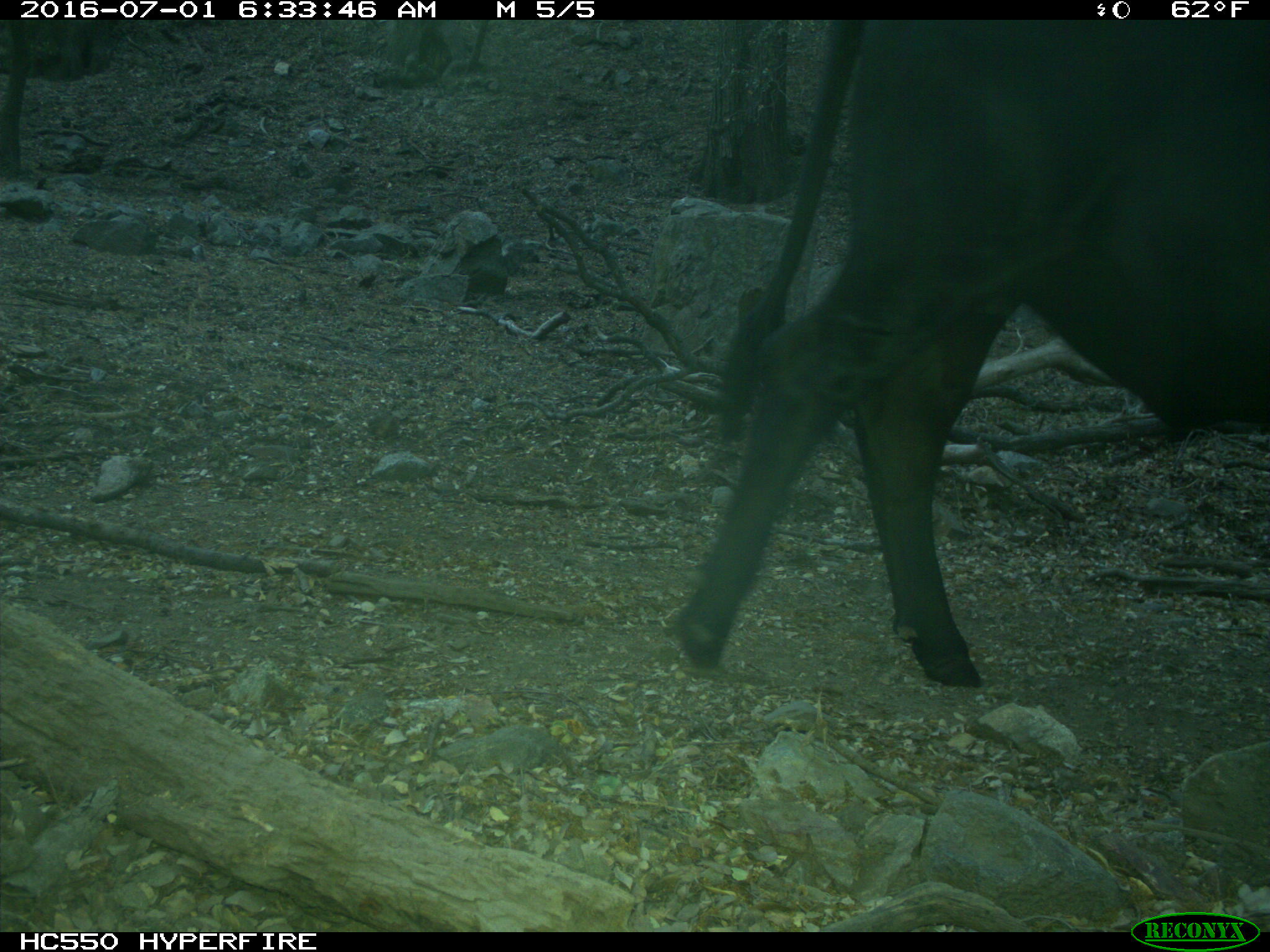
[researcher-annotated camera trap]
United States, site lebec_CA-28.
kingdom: Animalia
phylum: Chordata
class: Mammalia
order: Artiodactyla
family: Bovidae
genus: Bos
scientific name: Bos taurus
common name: domestic cow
Bos taurus (domestic cow).